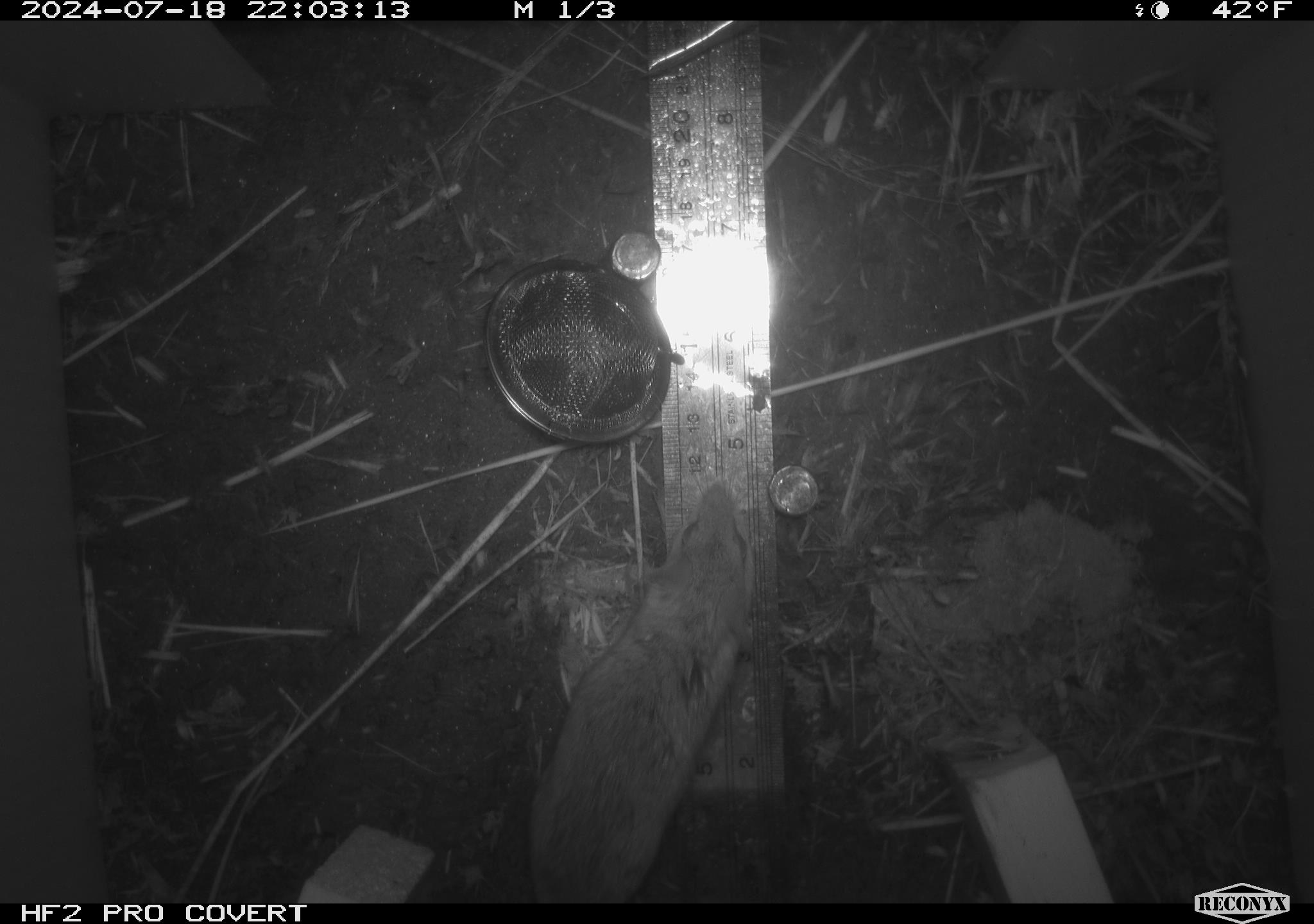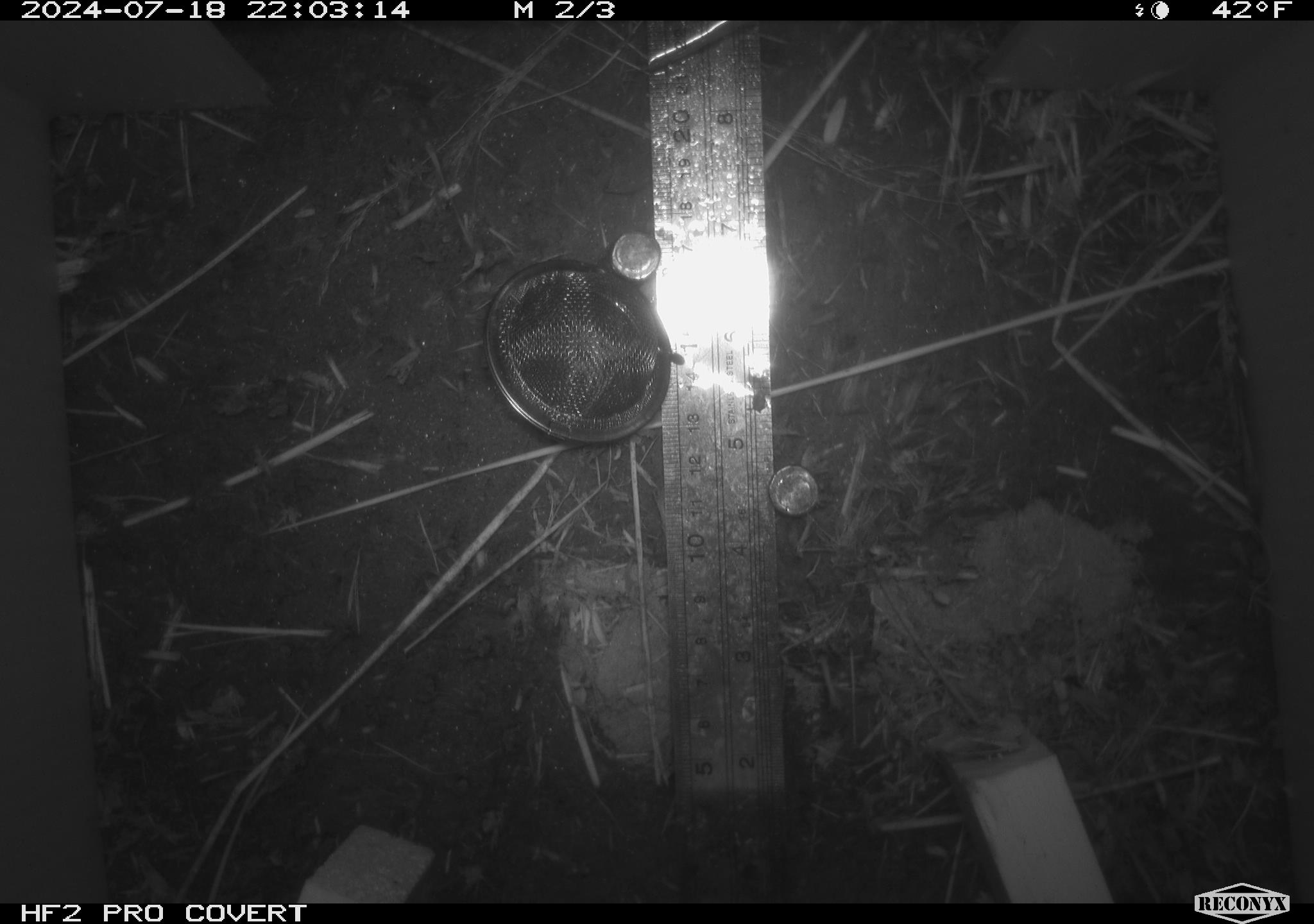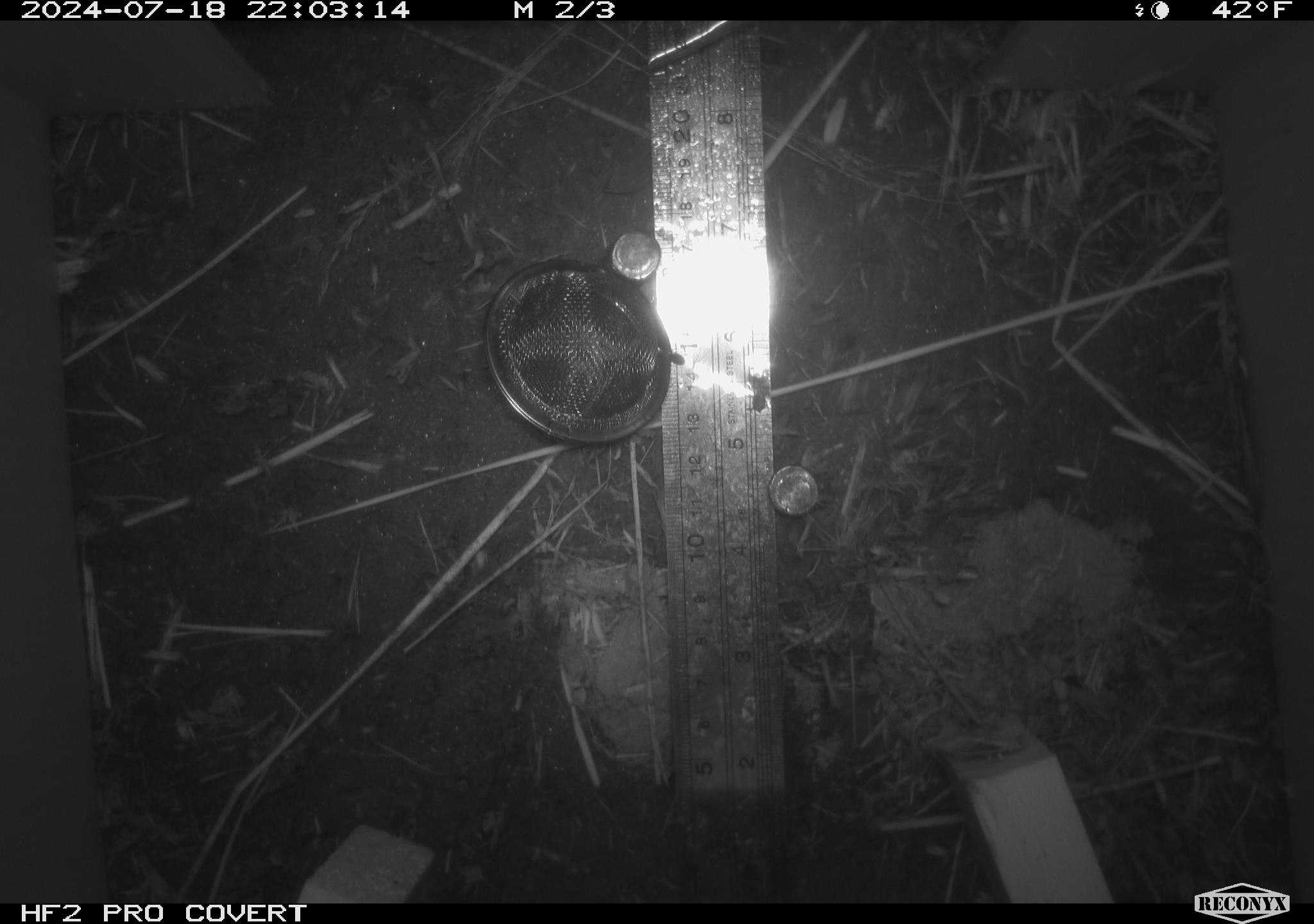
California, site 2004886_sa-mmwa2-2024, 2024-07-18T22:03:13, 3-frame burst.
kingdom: Animalia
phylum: Chordata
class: Mammalia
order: Rodentia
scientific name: Rodentia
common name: mouse species